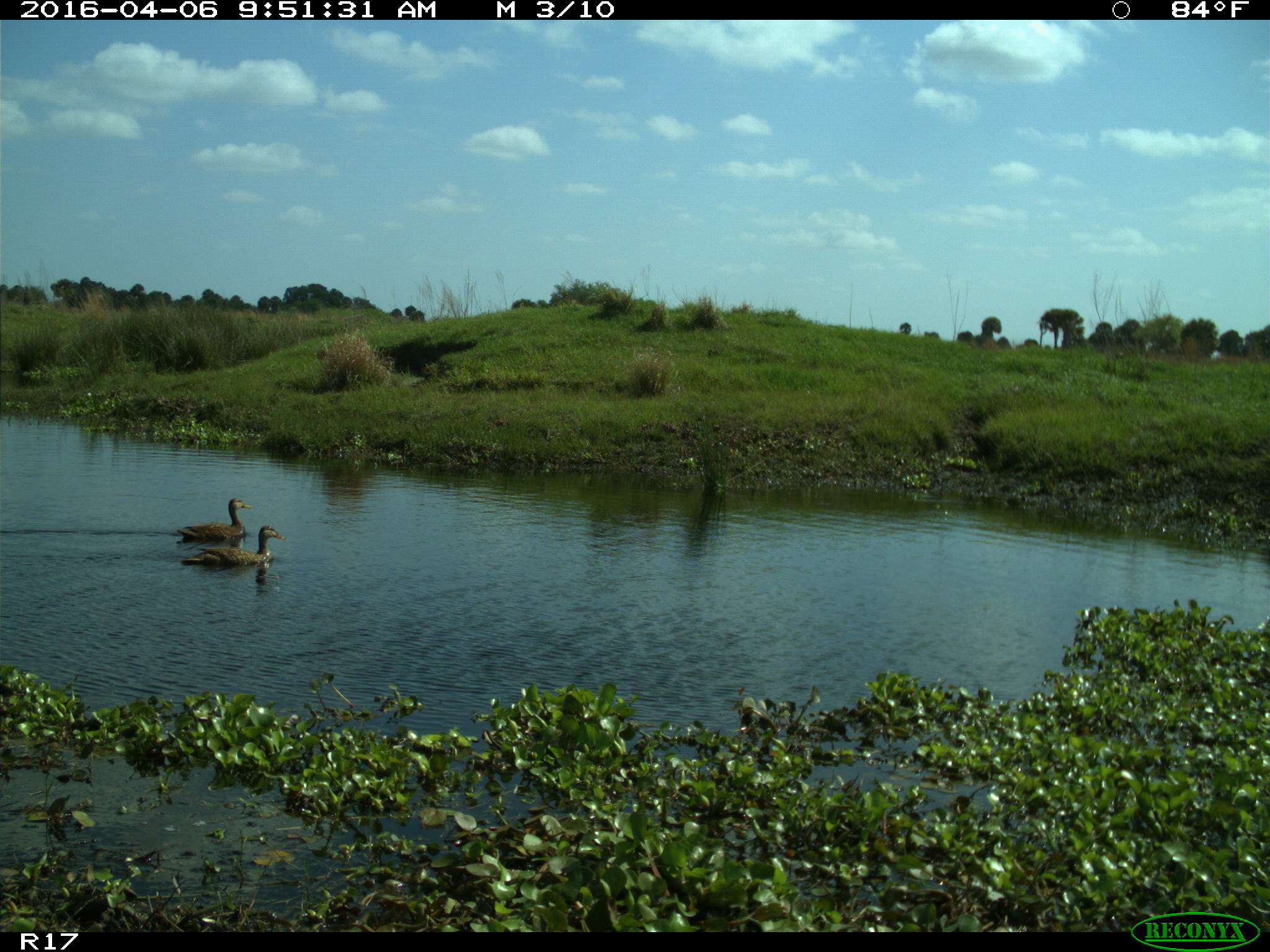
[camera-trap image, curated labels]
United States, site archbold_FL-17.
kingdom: Animalia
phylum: Chordata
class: Aves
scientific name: Aves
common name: birds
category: unidentified bird